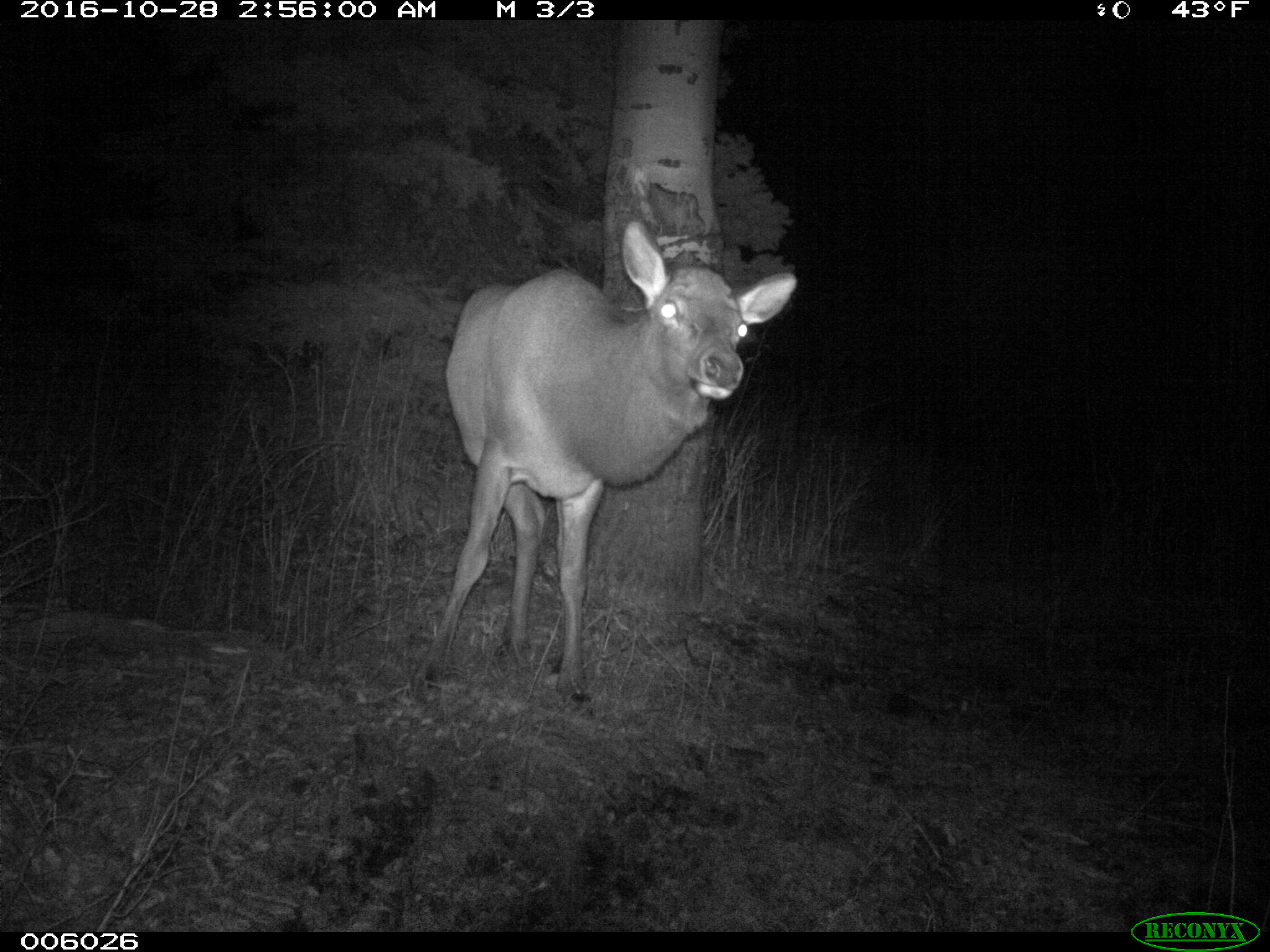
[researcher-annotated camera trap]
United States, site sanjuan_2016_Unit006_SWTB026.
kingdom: Animalia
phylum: Chordata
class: Mammalia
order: Artiodactyla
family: Cervidae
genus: Cervus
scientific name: Cervus elaphus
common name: red deer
Cervus elaphus (red deer).